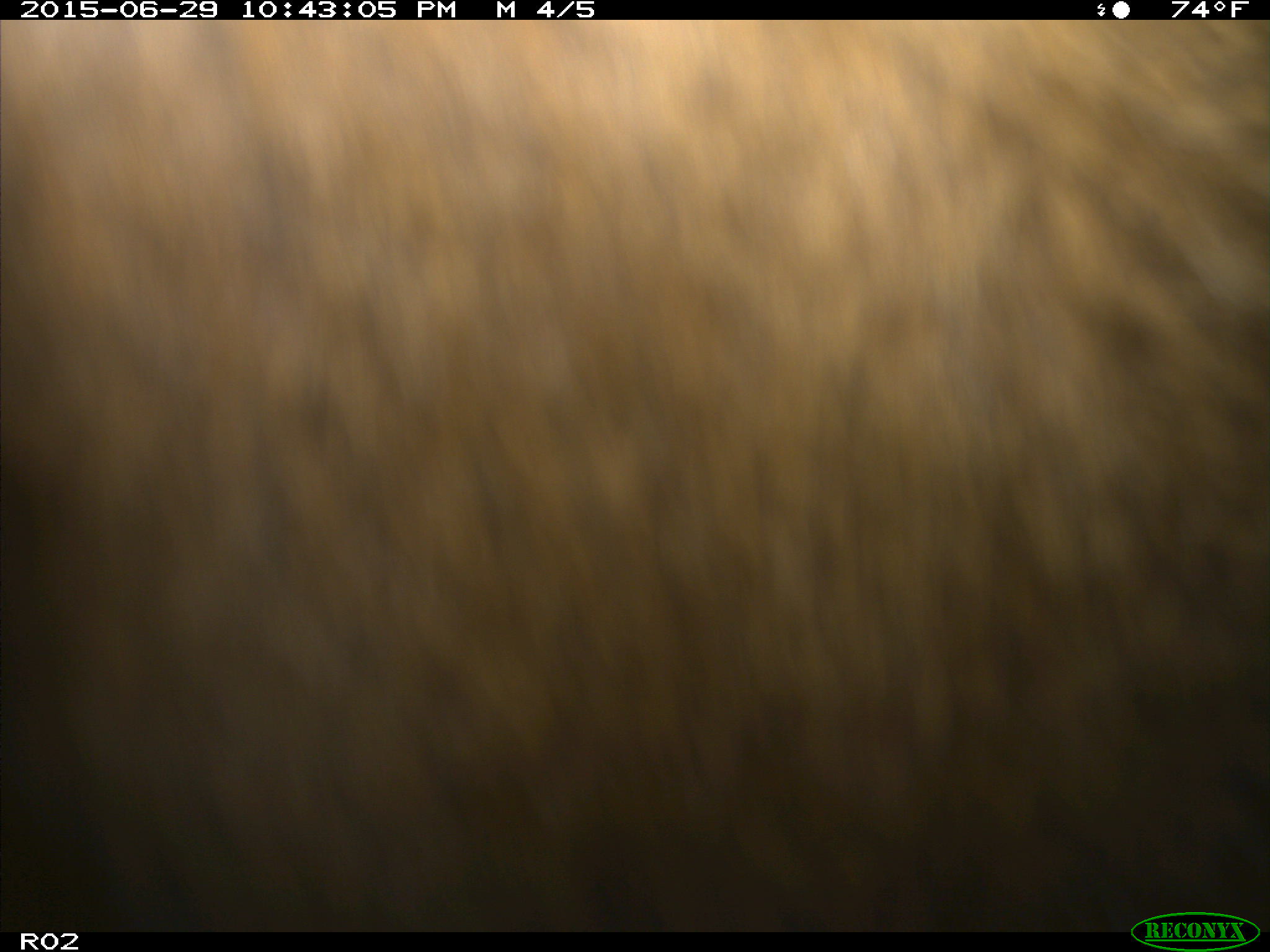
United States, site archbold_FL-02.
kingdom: Animalia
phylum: Chordata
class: Mammalia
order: Artiodactyla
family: Bovidae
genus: Bos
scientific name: Bos taurus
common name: domestic cow